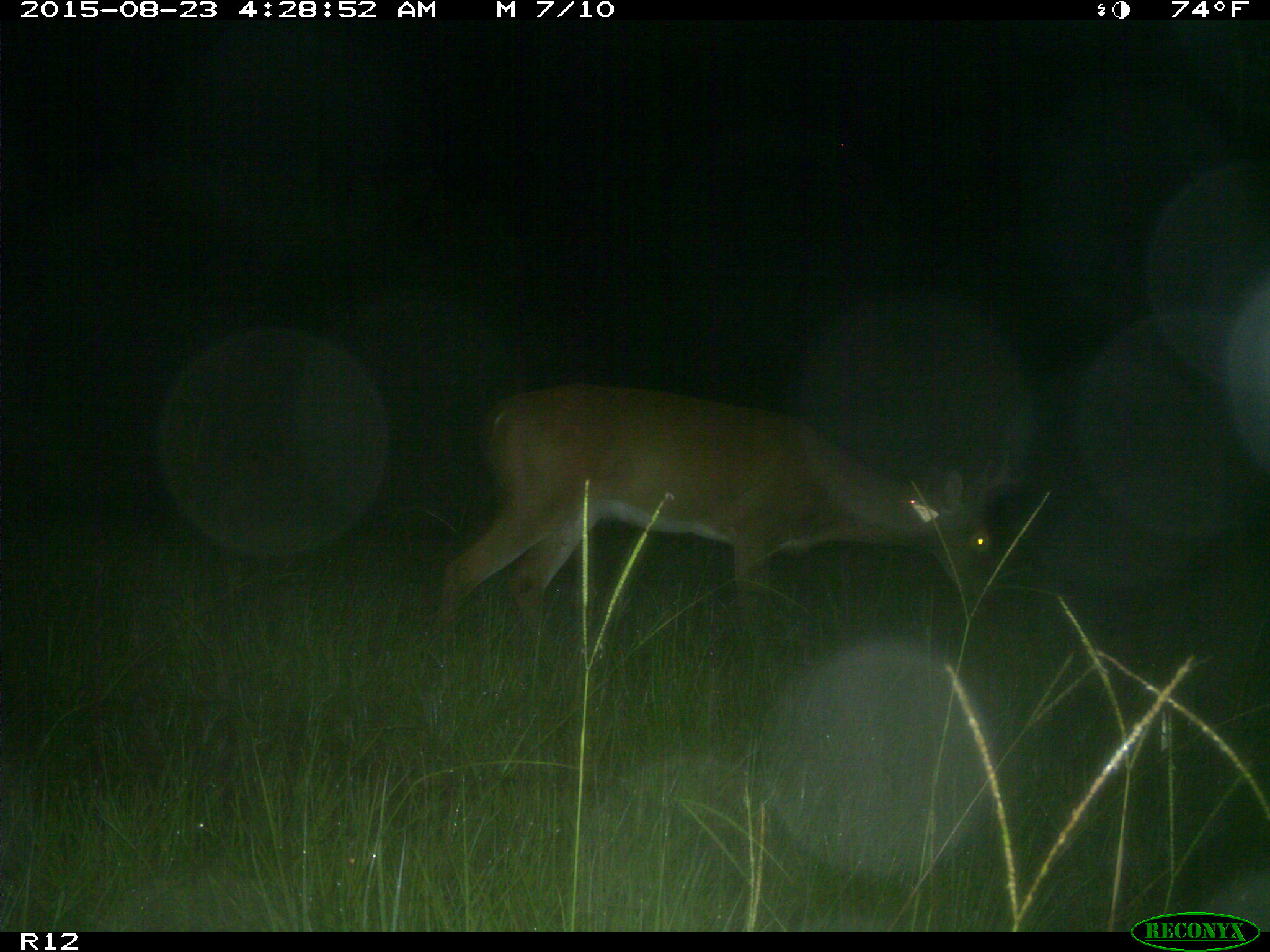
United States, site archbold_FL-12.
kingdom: Animalia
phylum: Chordata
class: Mammalia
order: Artiodactyla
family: Cervidae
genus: Odocoileus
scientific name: Odocoileus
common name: deer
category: unidentified deer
Unidentified deer (deer) (Odocoileus).